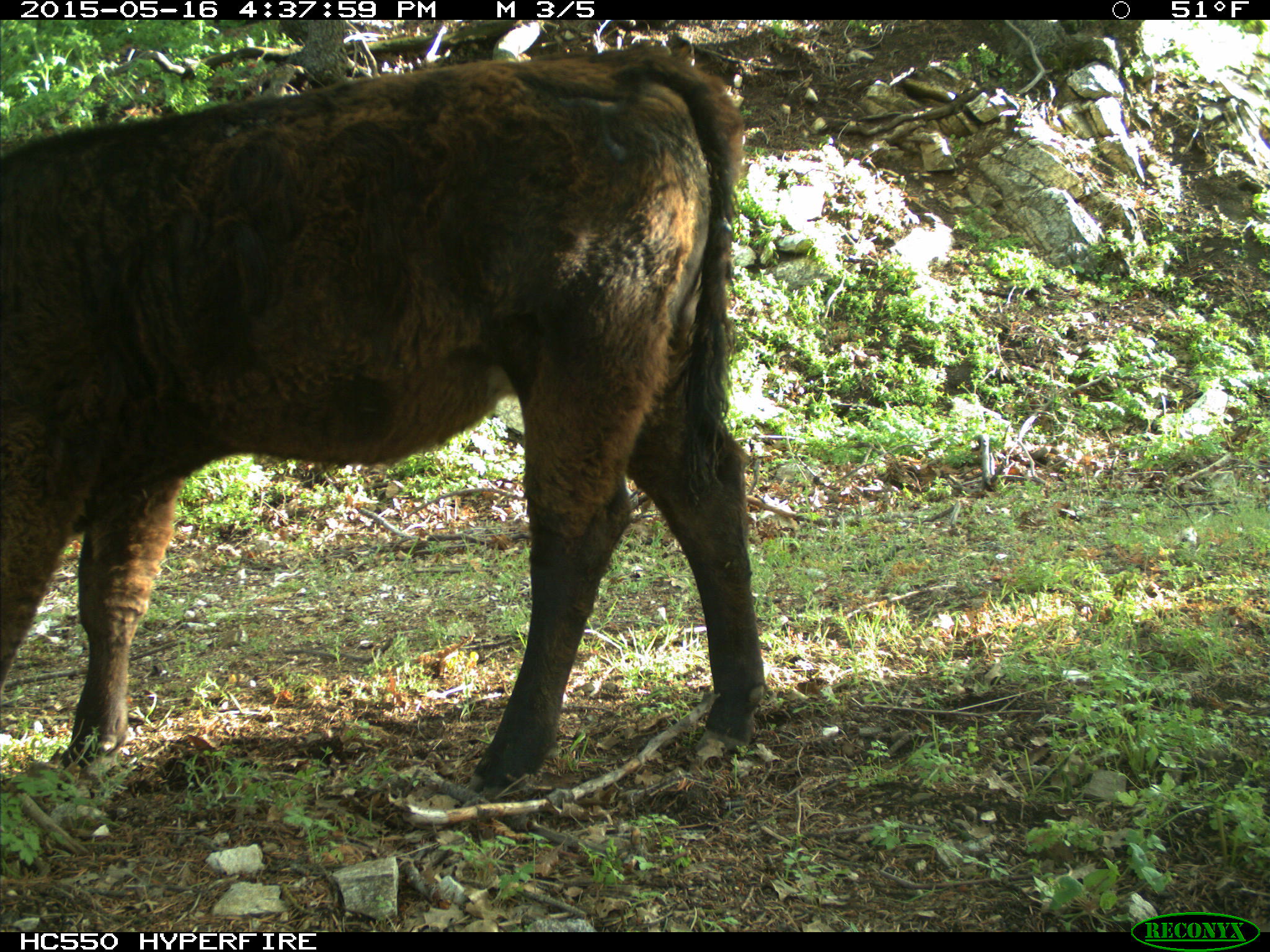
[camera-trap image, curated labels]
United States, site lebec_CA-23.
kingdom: Animalia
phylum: Chordata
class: Mammalia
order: Artiodactyla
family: Bovidae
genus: Bos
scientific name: Bos taurus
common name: domestic cow